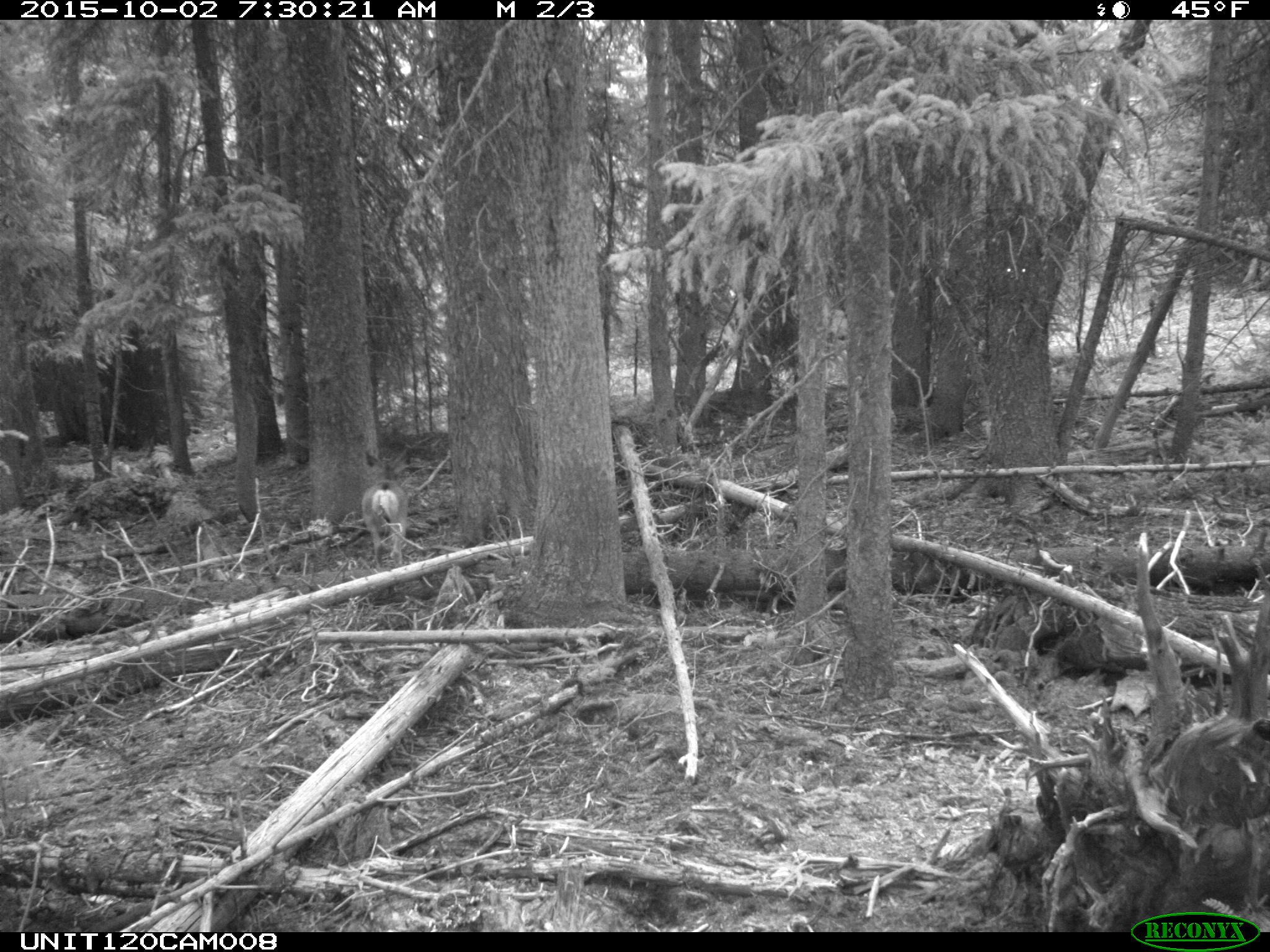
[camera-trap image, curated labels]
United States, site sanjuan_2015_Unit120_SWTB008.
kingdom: Animalia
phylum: Chordata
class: Mammalia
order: Artiodactyla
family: Cervidae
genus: Odocoileus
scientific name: Odocoileus hemionus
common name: mule deer